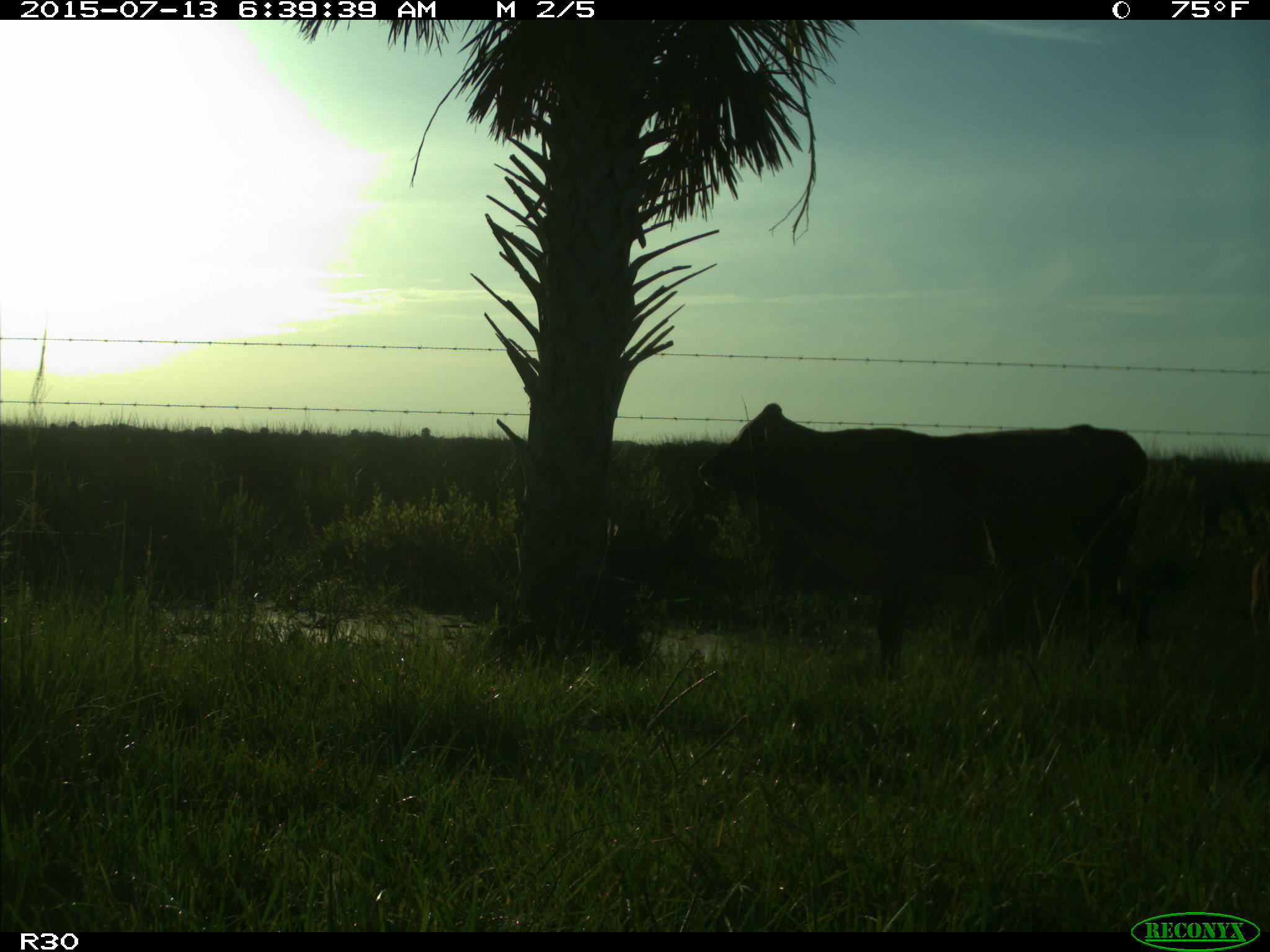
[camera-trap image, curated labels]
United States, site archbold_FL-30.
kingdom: Animalia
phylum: Chordata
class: Mammalia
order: Artiodactyla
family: Bovidae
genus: Bos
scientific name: Bos taurus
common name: domestic cow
Bos taurus (domestic cow).